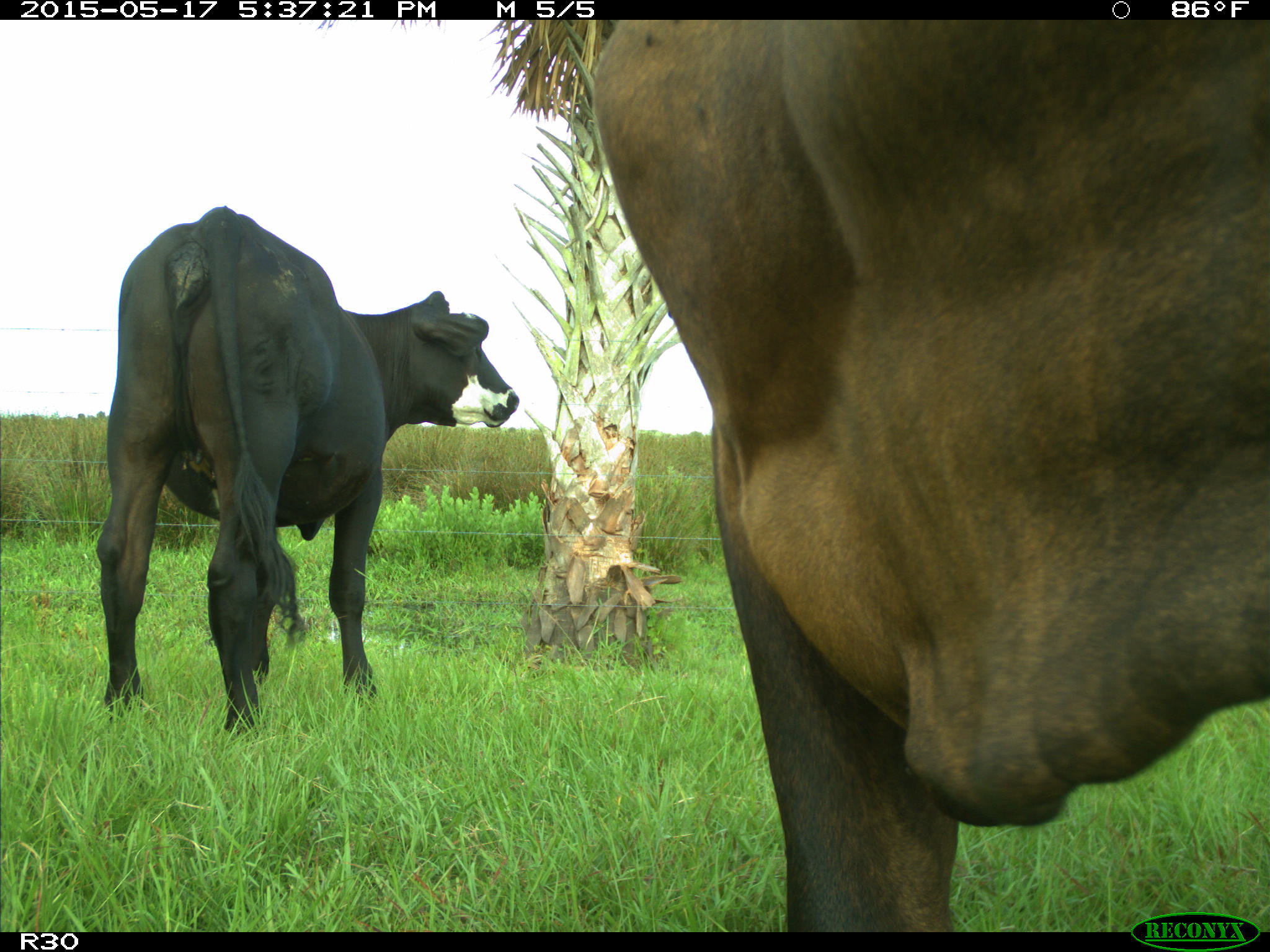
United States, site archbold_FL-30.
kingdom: Animalia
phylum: Chordata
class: Mammalia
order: Artiodactyla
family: Bovidae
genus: Bos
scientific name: Bos taurus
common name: domestic cow